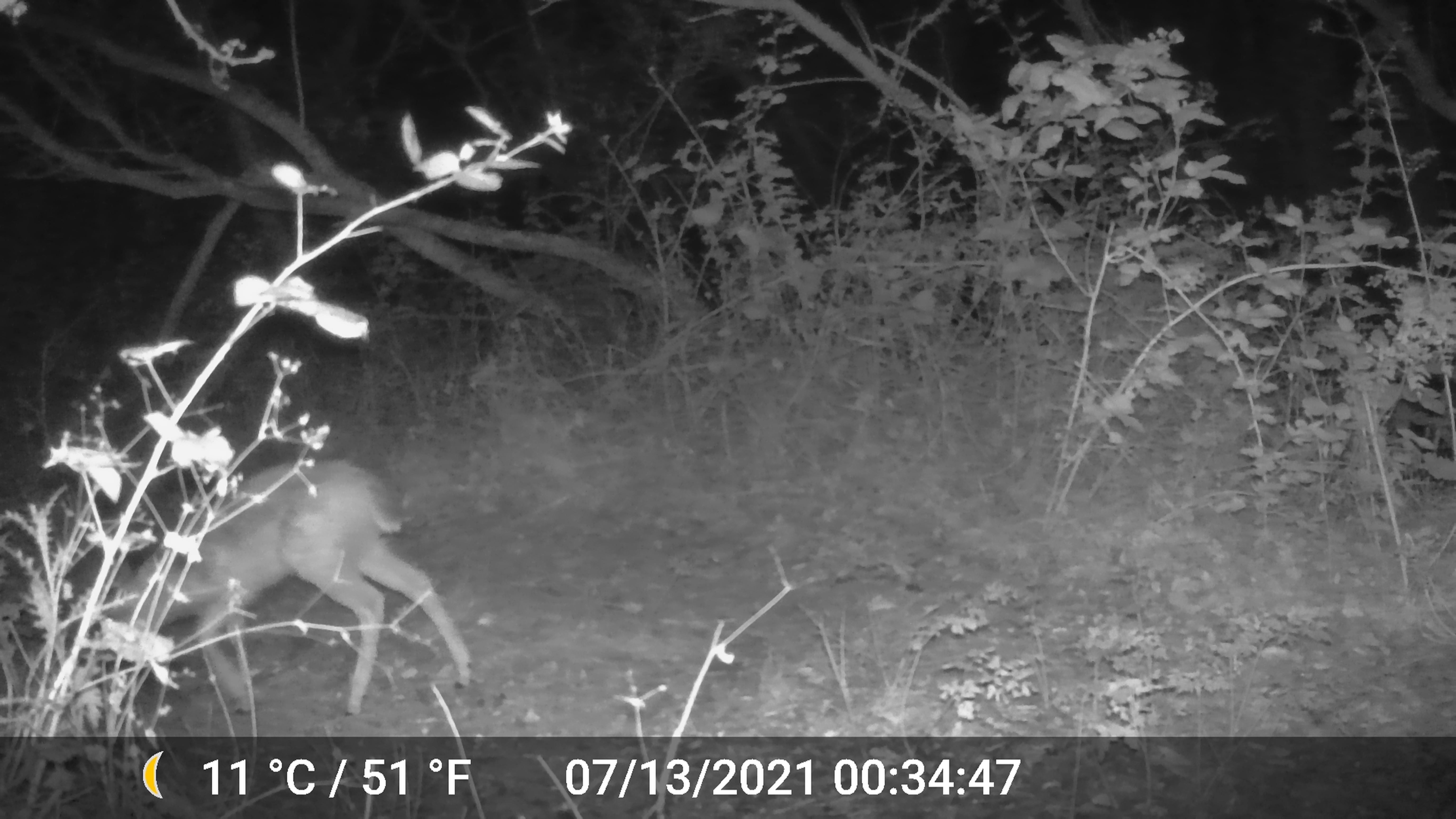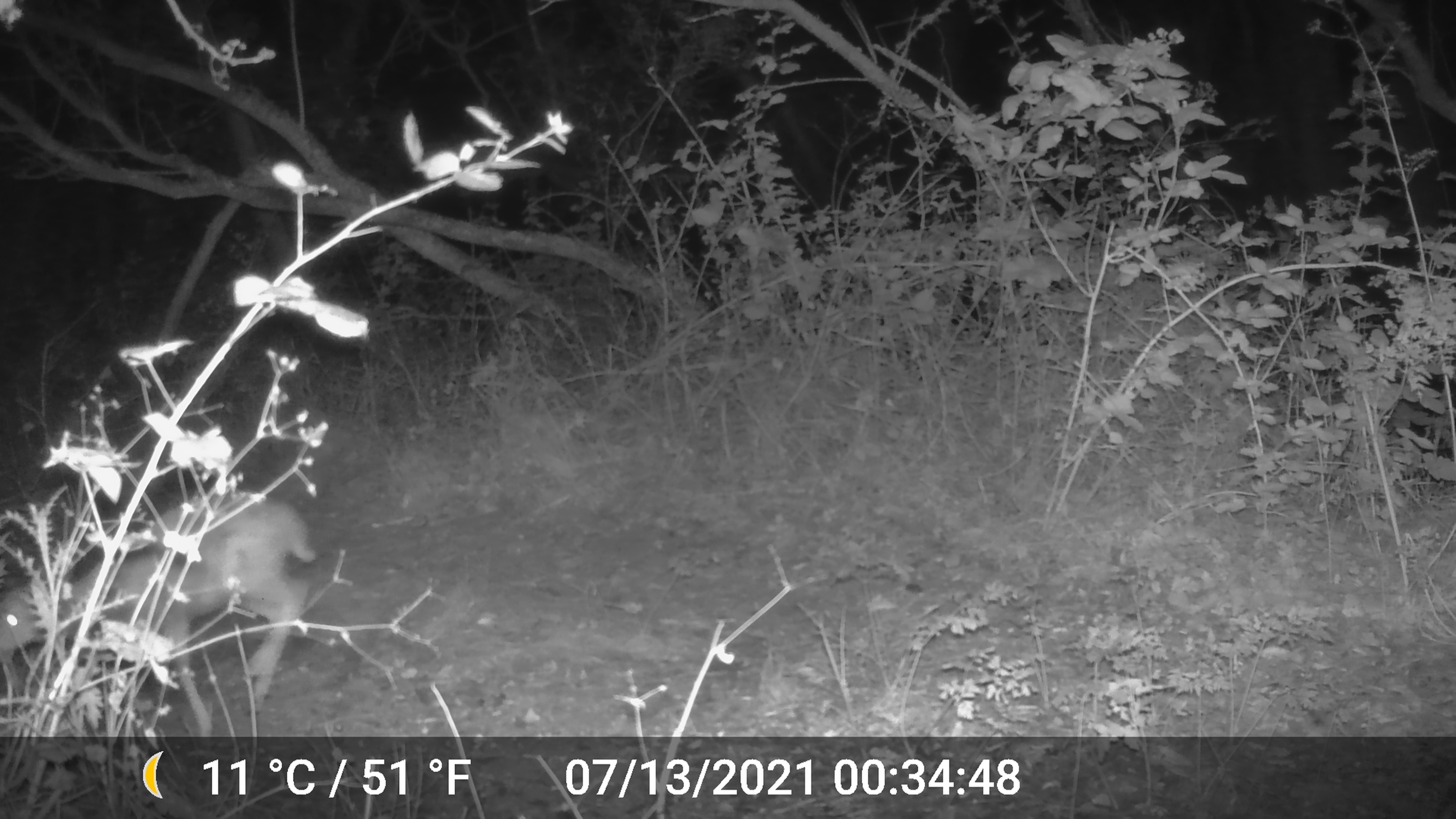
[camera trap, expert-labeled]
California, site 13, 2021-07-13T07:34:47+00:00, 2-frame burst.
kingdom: Animalia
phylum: Chordata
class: Mammalia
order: Artiodactyla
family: Cervidae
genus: Odocoileus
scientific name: Odocoileus hemionus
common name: mule deer